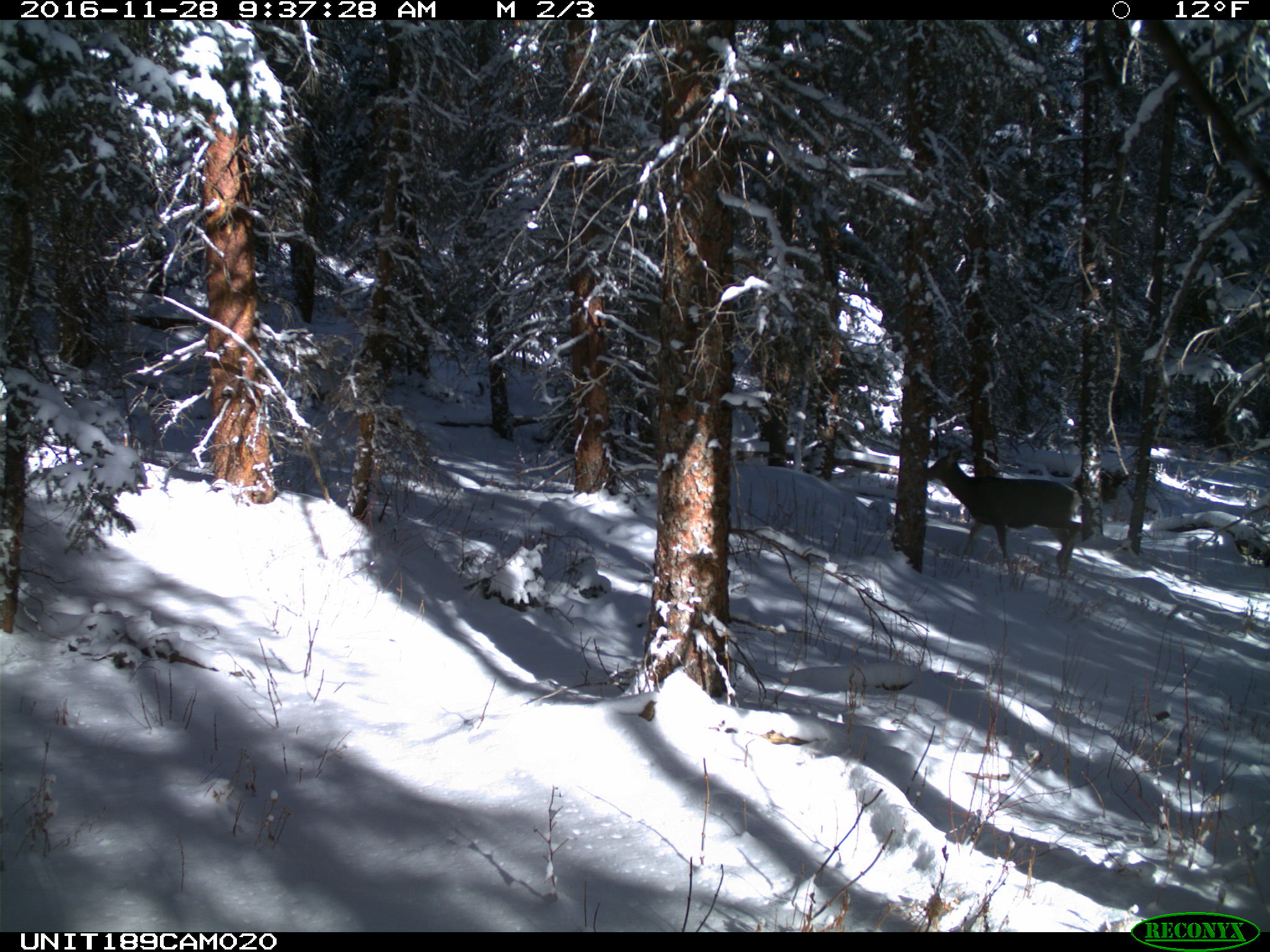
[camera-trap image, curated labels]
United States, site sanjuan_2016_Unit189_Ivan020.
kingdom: Animalia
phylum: Chordata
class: Mammalia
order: Artiodactyla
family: Cervidae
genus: Odocoileus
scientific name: Odocoileus hemionus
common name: mule deer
Odocoileus hemionus (mule deer).